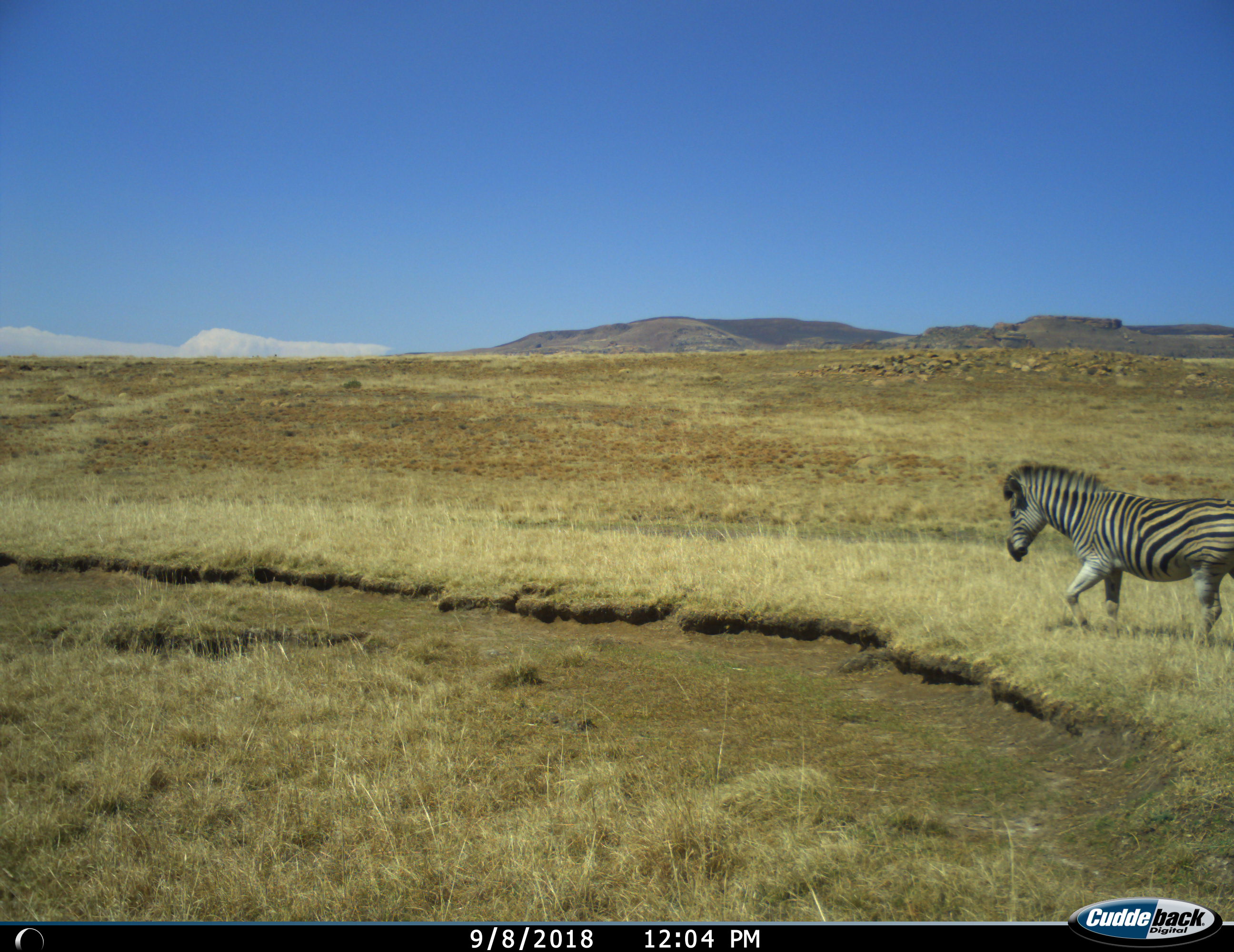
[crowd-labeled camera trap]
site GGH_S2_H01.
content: unidentified animal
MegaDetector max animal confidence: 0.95